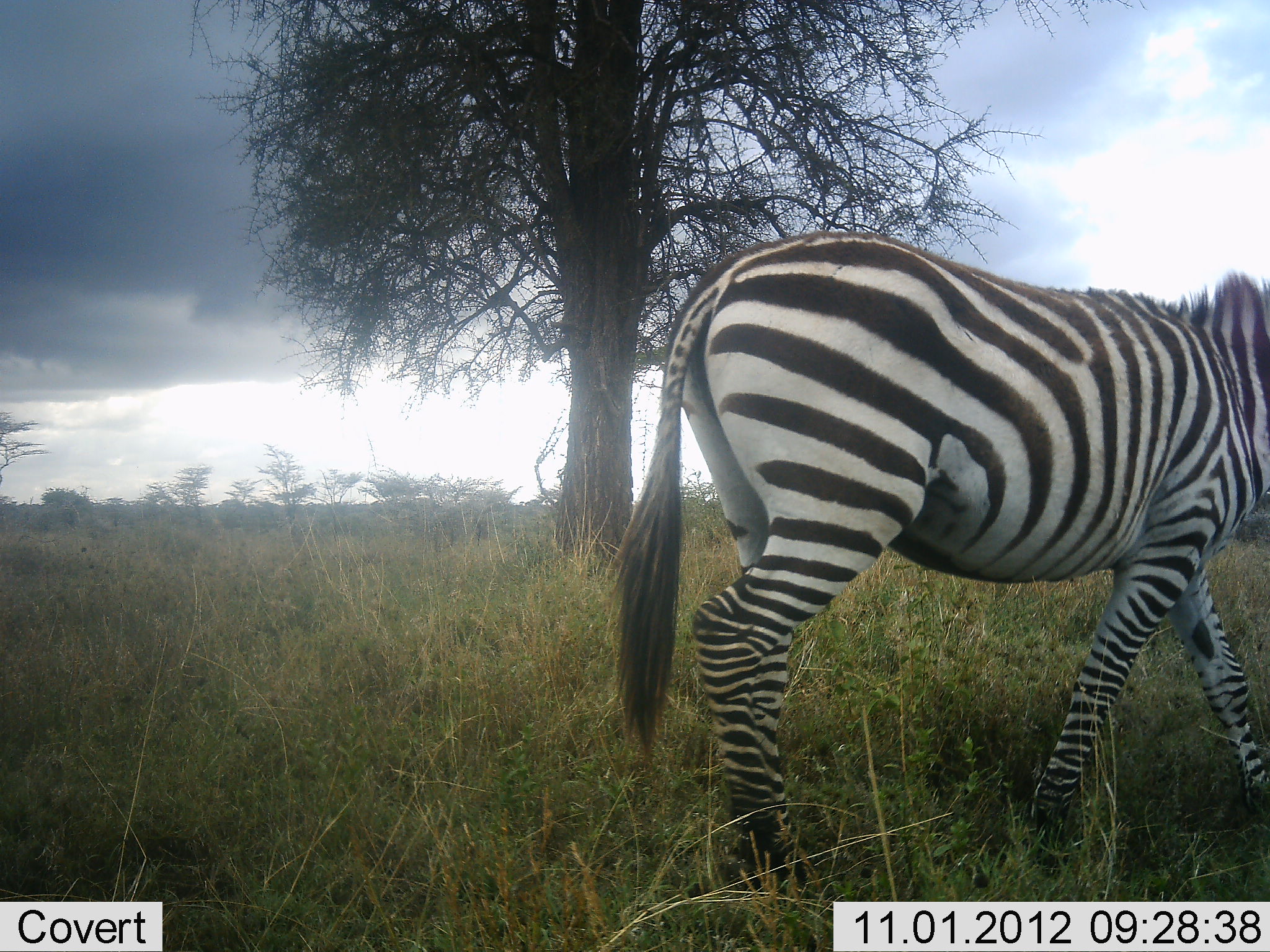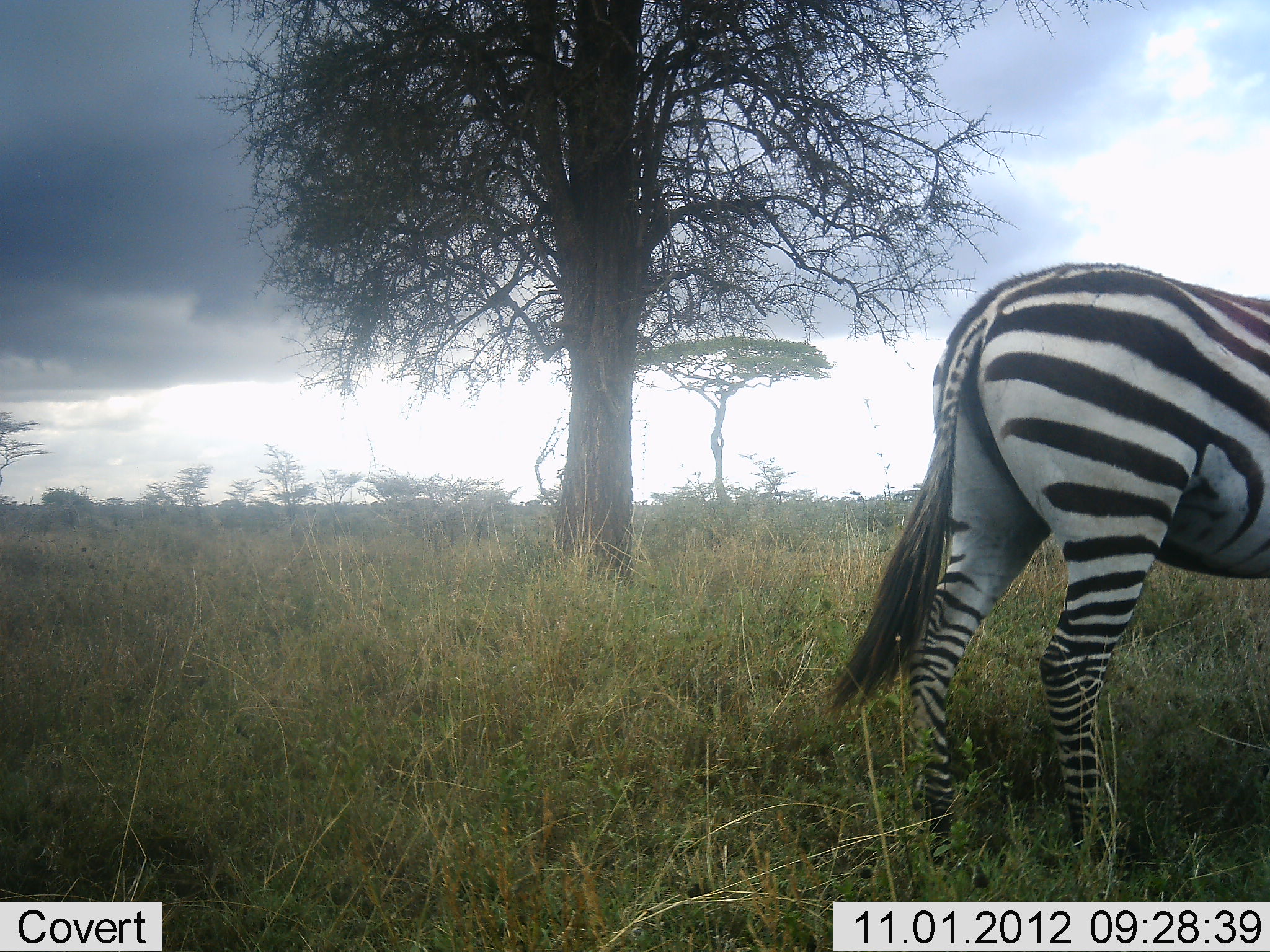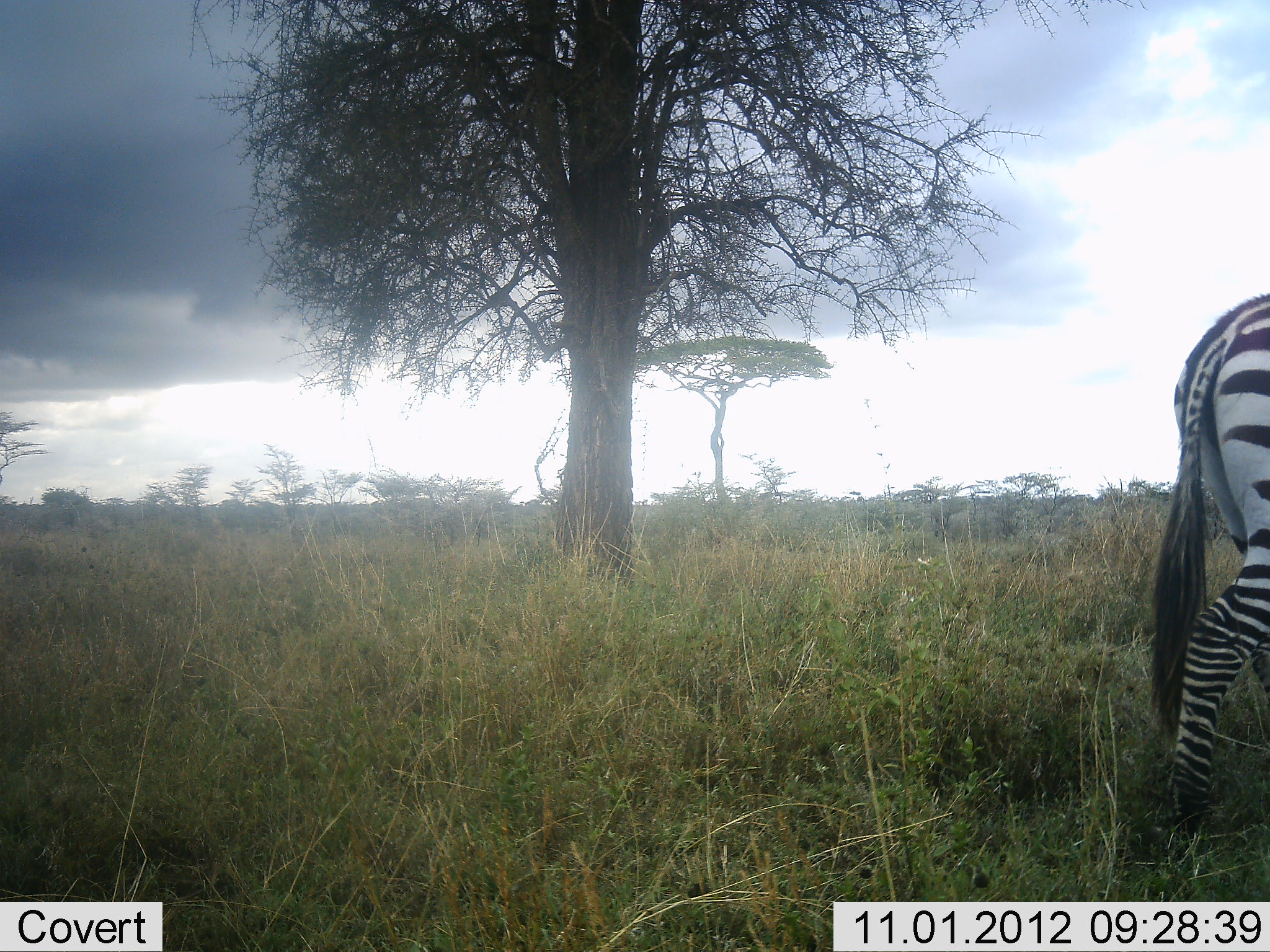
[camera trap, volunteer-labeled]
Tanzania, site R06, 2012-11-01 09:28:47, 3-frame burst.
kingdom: Animalia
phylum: Chordata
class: Mammalia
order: Perissodactyla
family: Equidae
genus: Equus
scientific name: Equus quagga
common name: plains zebra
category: zebra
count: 1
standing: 10%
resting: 0%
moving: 90%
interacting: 0%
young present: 0%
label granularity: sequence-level